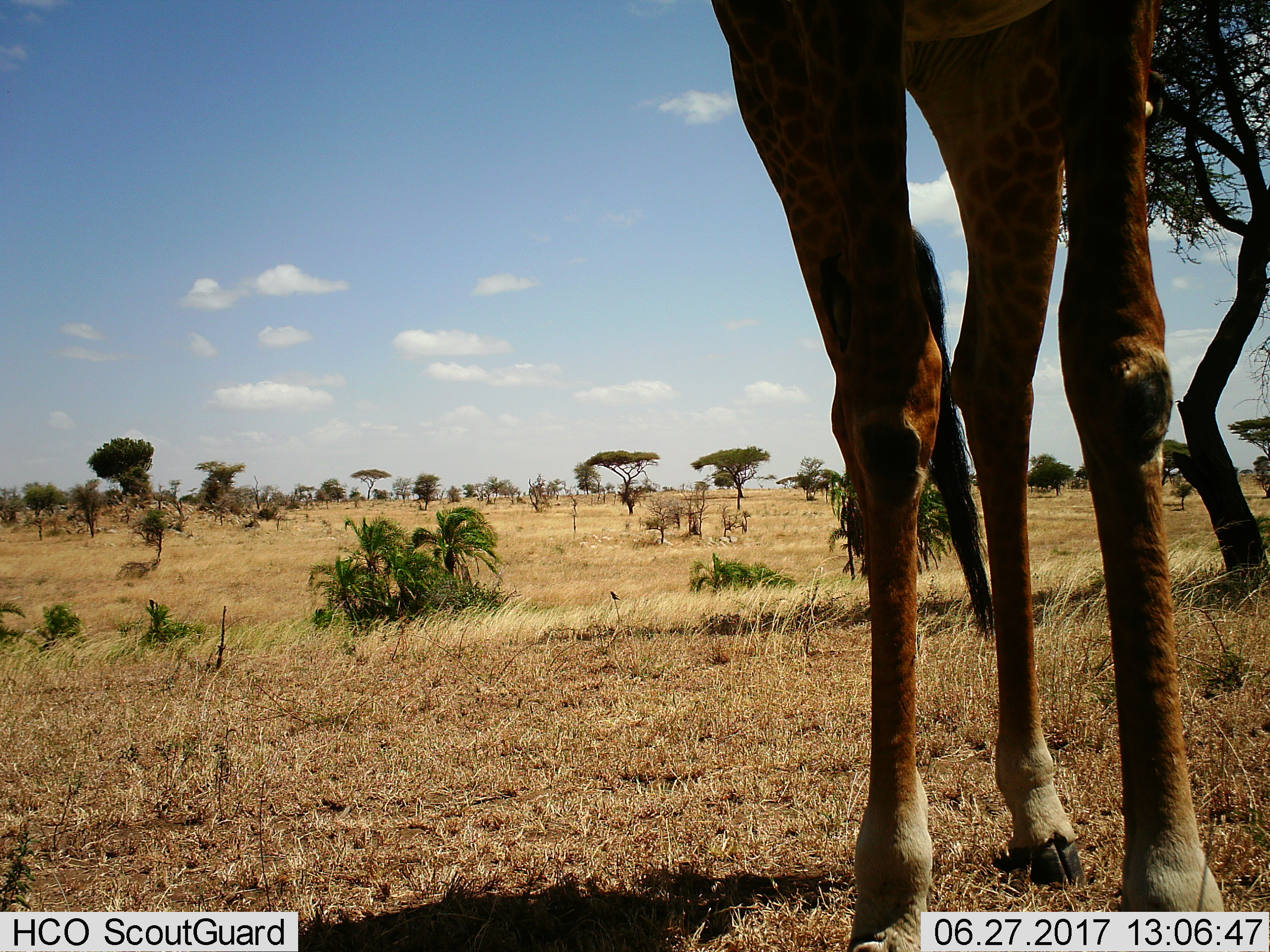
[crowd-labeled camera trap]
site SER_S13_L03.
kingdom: Animalia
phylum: Chordata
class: Mammalia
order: Artiodactyla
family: Giraffidae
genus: Giraffa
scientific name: Giraffa camelopardalis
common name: giraffe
Giraffe (Giraffa camelopardalis), count 1. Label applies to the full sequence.